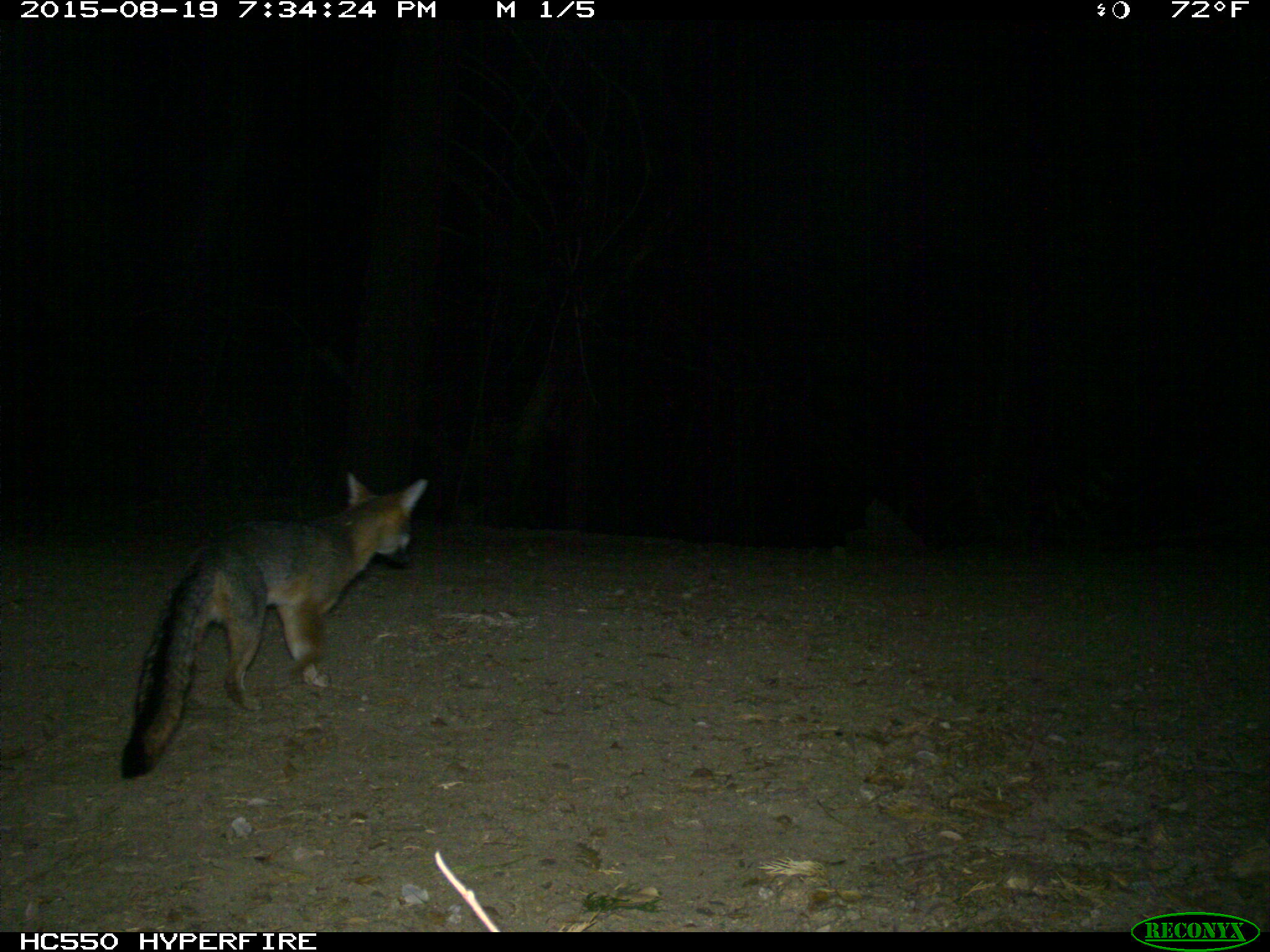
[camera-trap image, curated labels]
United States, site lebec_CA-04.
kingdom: Animalia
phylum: Chordata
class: Mammalia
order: Carnivora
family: Canidae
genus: Urocyon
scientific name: Urocyon cinereoargenteus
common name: gray fox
Urocyon cinereoargenteus (gray fox).